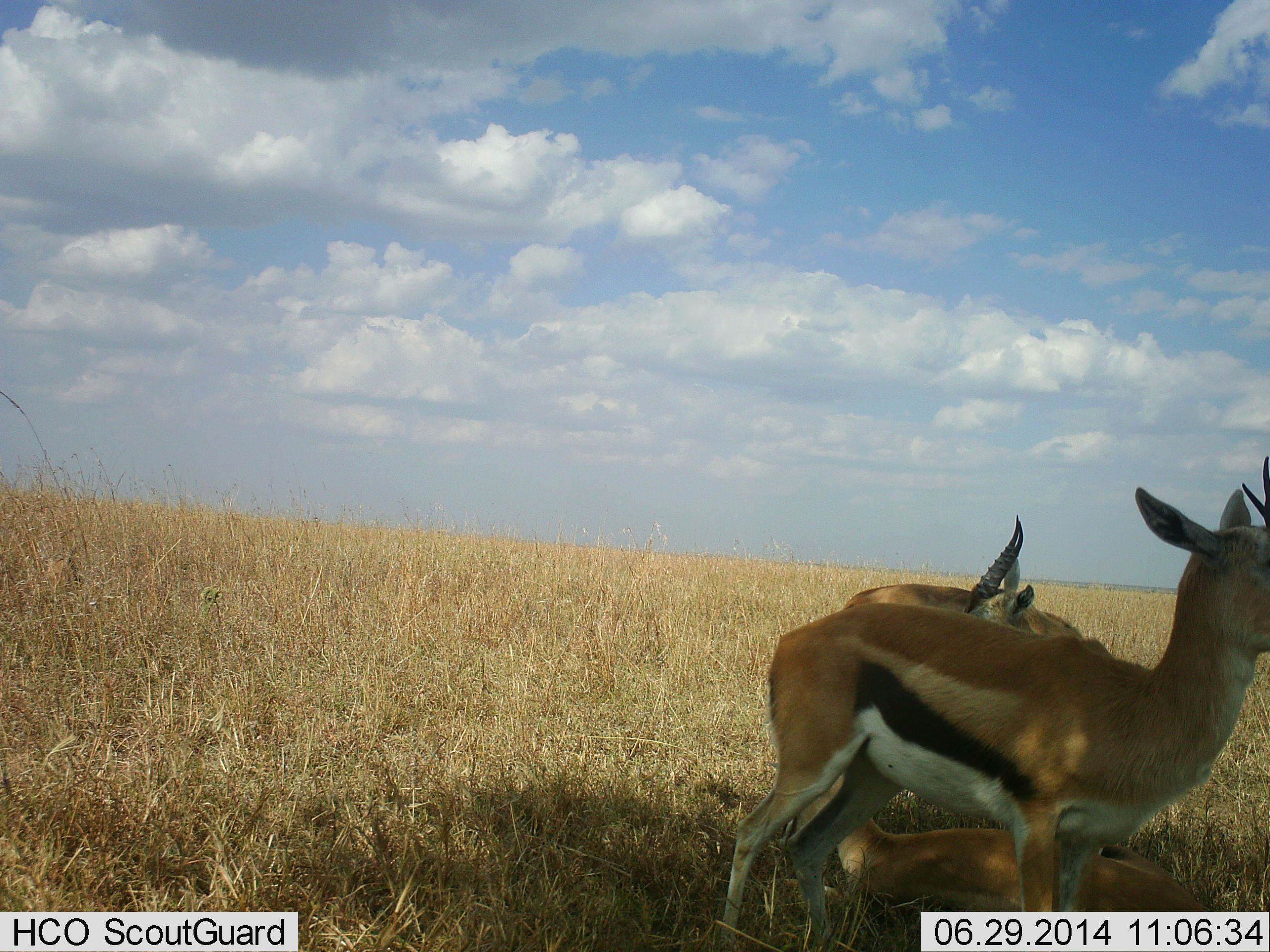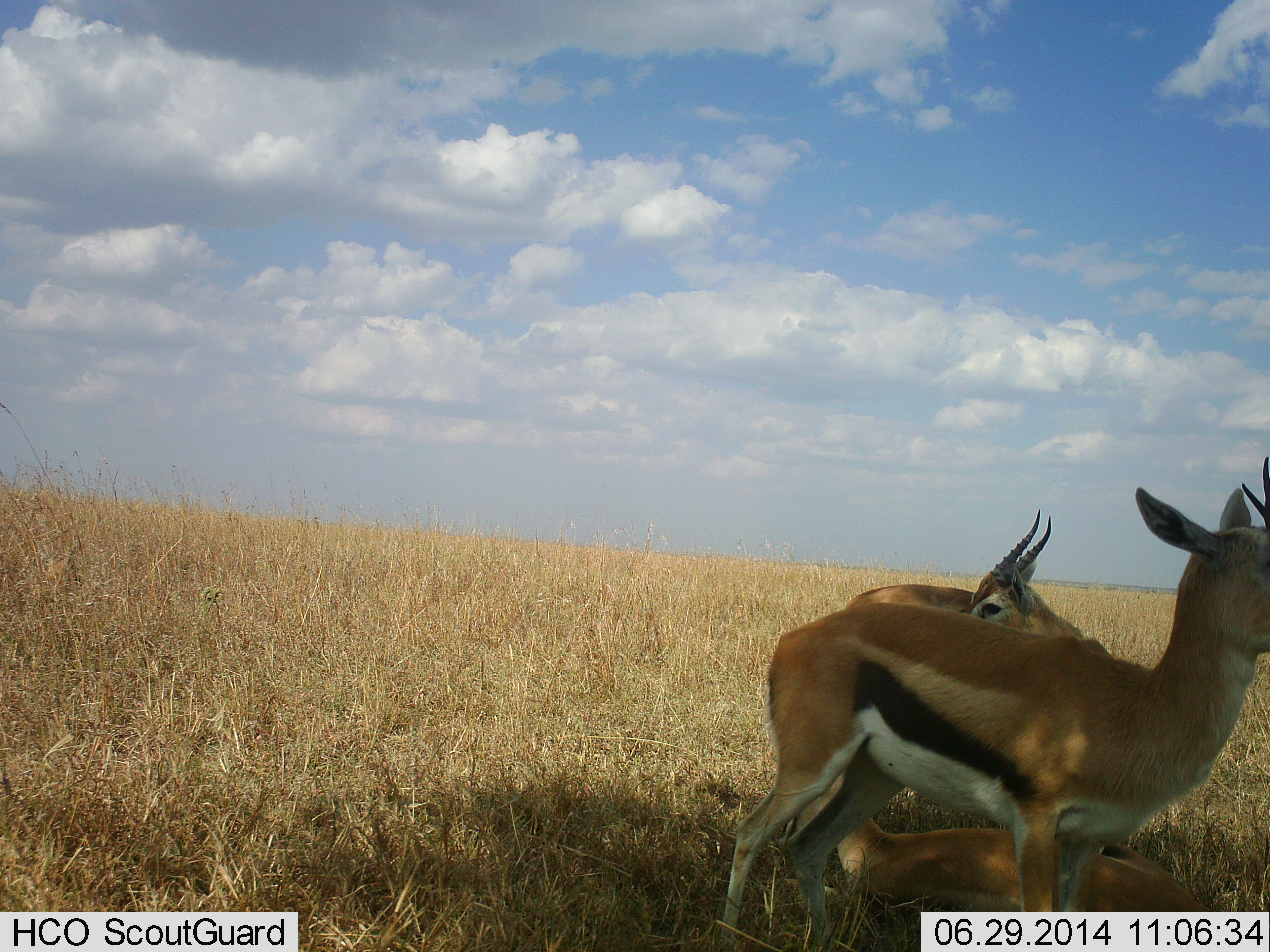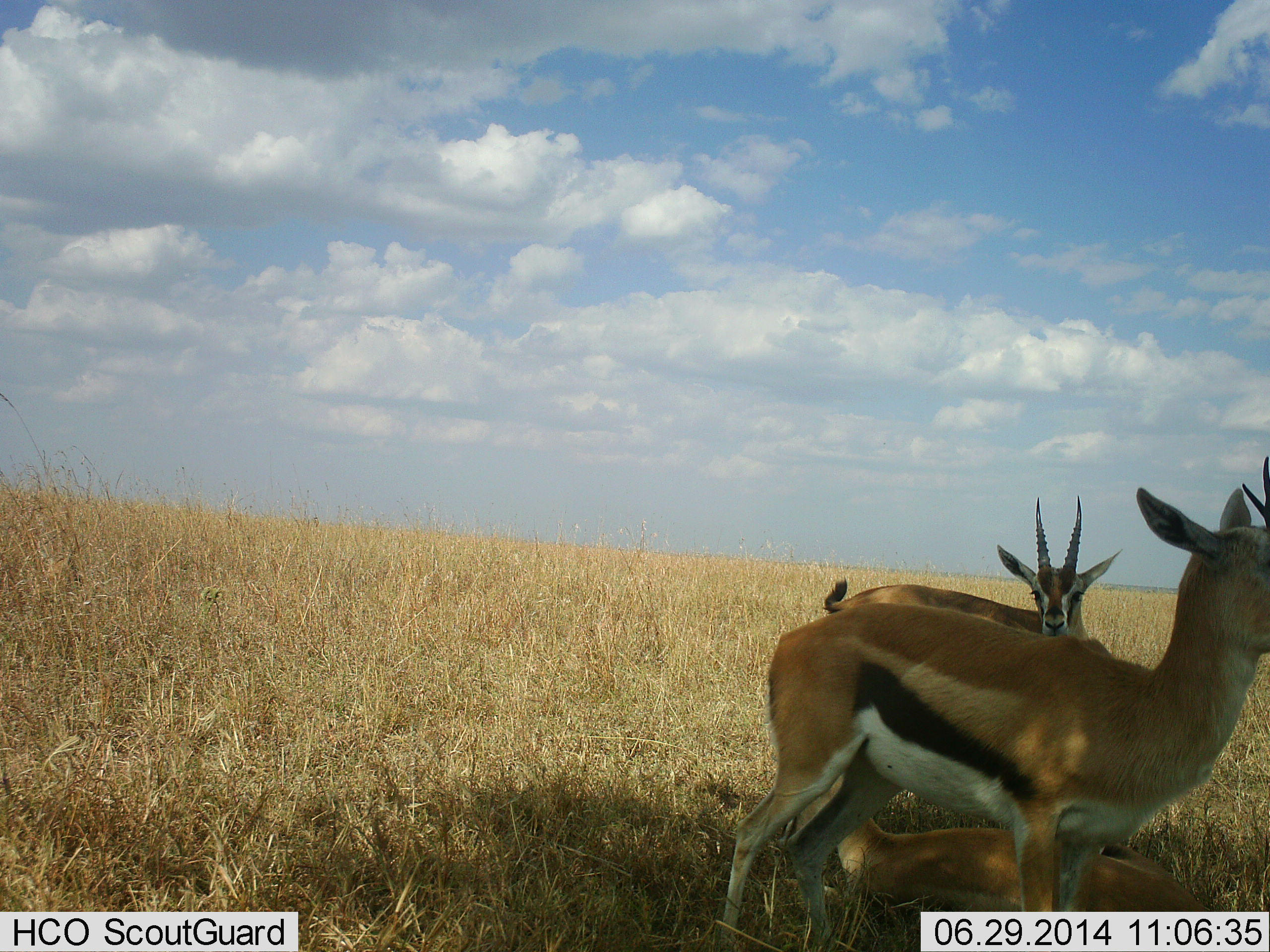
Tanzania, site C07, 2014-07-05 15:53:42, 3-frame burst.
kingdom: Animalia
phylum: Chordata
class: Mammalia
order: Artiodactyla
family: Bovidae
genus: Eudorcas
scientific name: Eudorcas thomsonii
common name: thomson's gazelle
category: gazellethomsons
Gazellethomsons (thomson's gazelle) (Eudorcas thomsonii), count 3. Behavior (volunteer vote fractions): standing 90%, resting 90%, moving 0%, interacting 0%. Young present (vote fraction): 10%. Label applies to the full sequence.